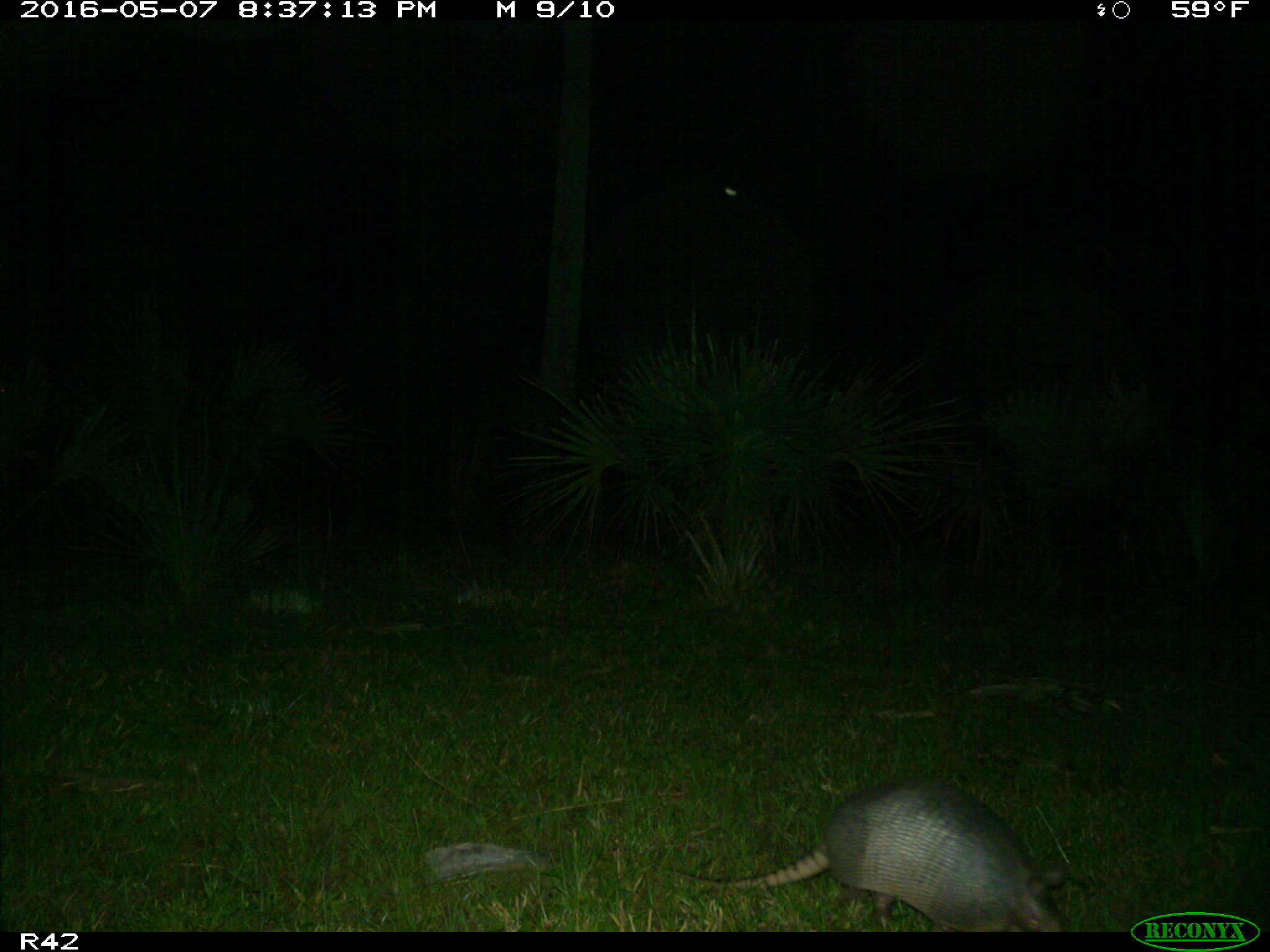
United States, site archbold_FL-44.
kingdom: Animalia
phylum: Chordata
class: Mammalia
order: Cingulata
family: Dasypodidae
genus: Dasypus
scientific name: Dasypus novemcinctus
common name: nine-banded armadillo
Dasypus novemcinctus (nine-banded armadillo).